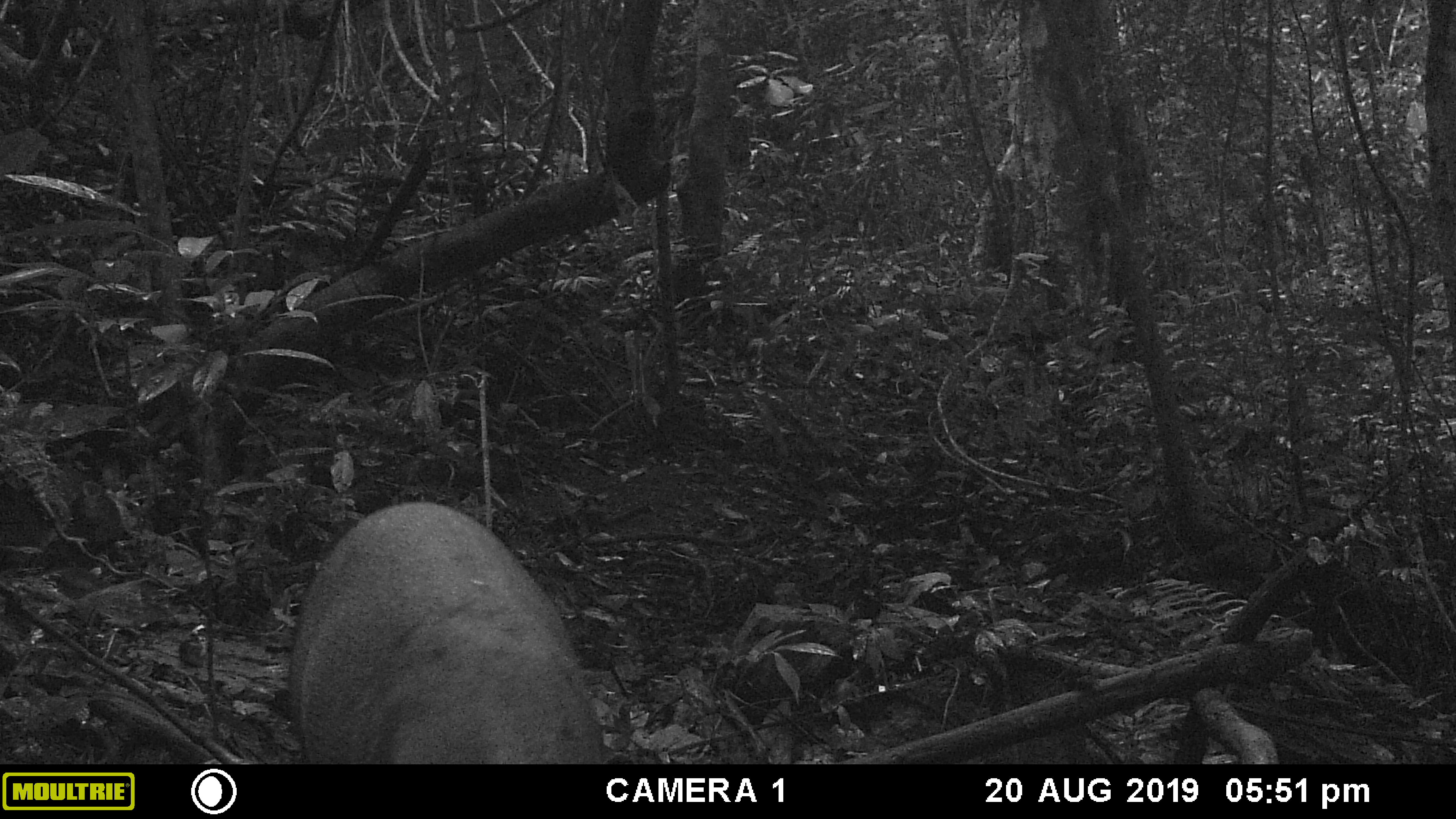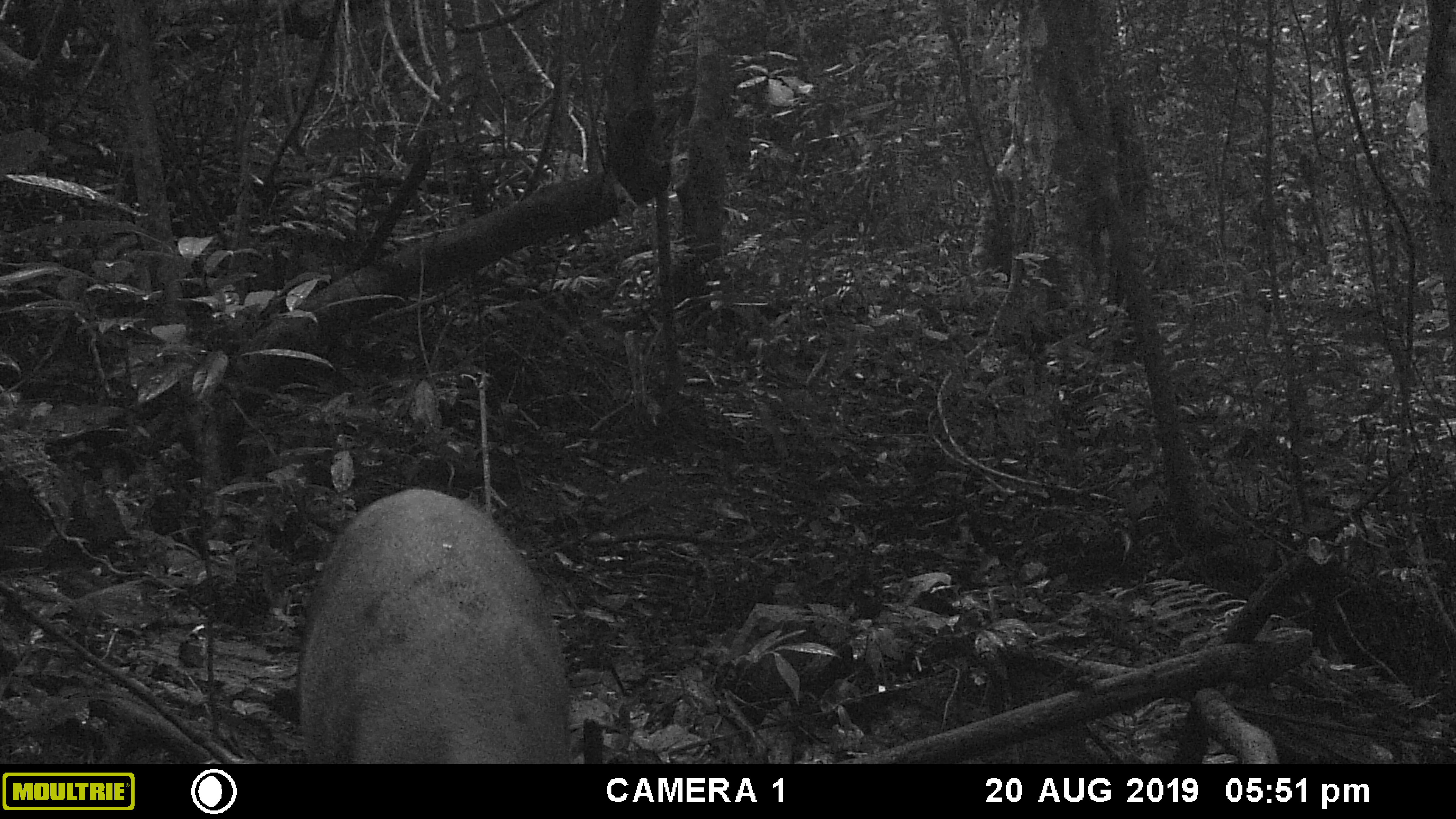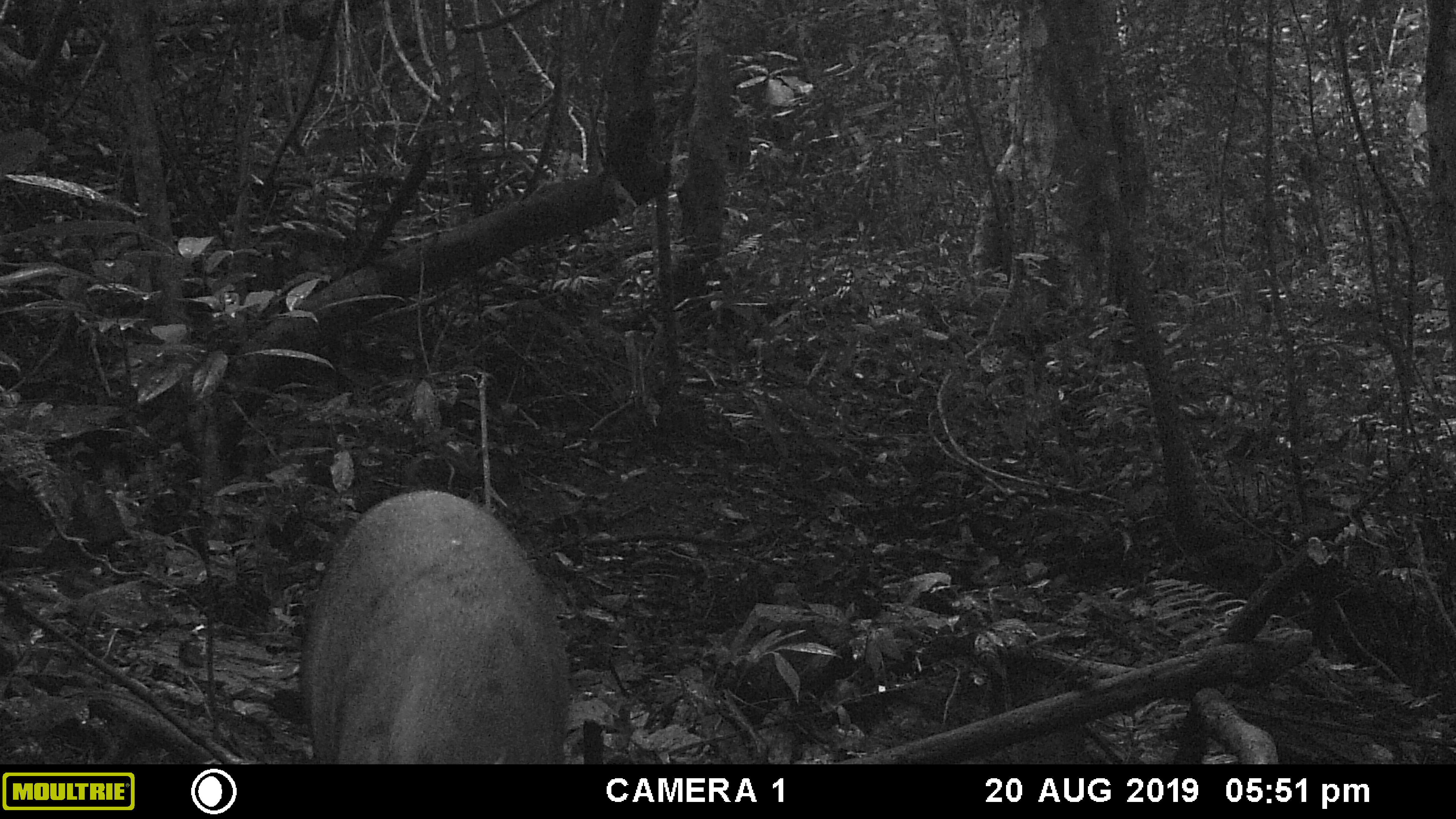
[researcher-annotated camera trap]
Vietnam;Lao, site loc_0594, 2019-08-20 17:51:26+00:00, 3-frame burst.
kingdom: Animalia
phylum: Chordata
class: Mammalia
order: Artiodactyla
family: Suidae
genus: Sus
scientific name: Sus scrofa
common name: eurasian wild pig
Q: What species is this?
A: Eurasian wild pig (Sus scrofa).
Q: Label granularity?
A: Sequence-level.